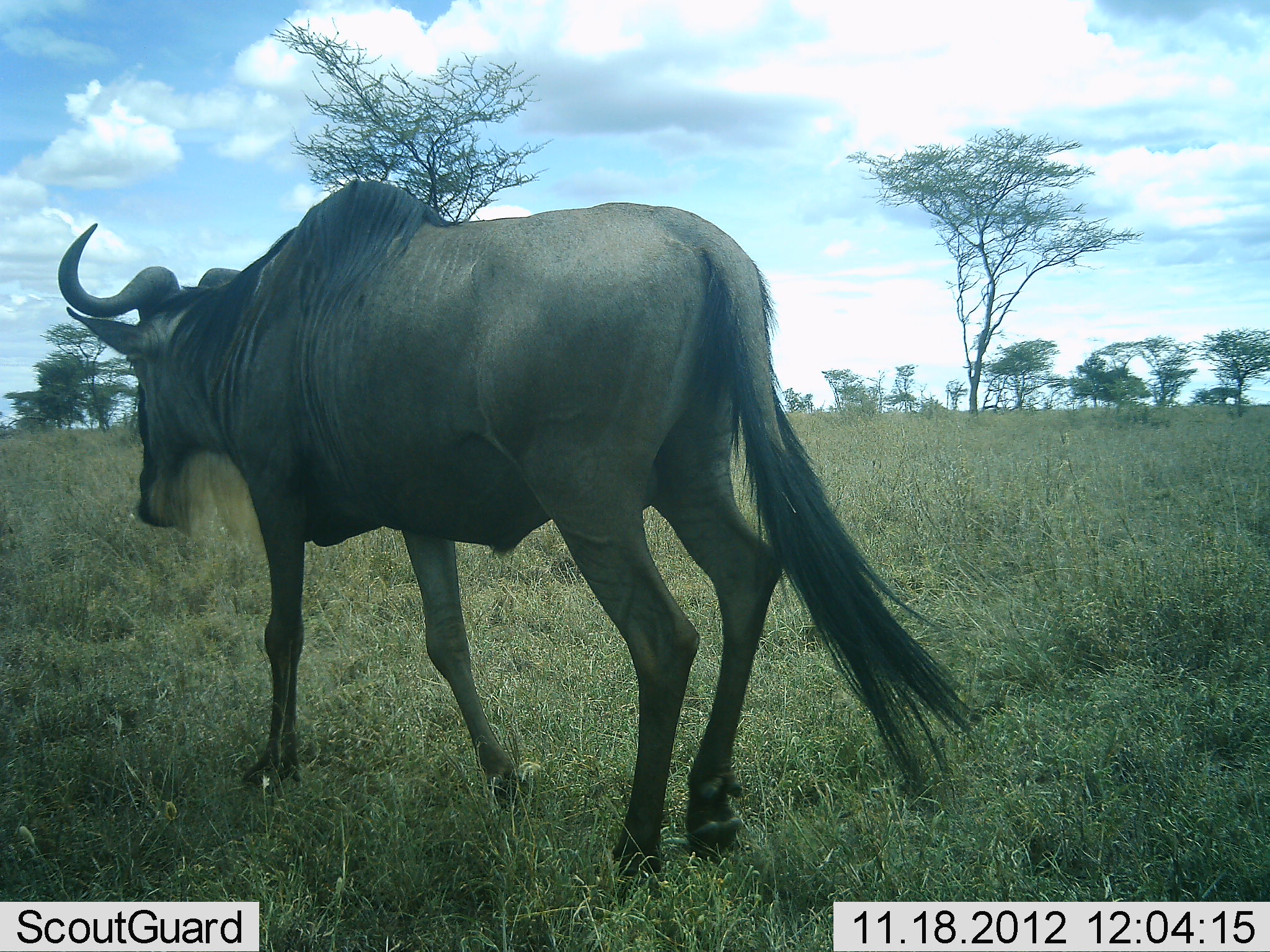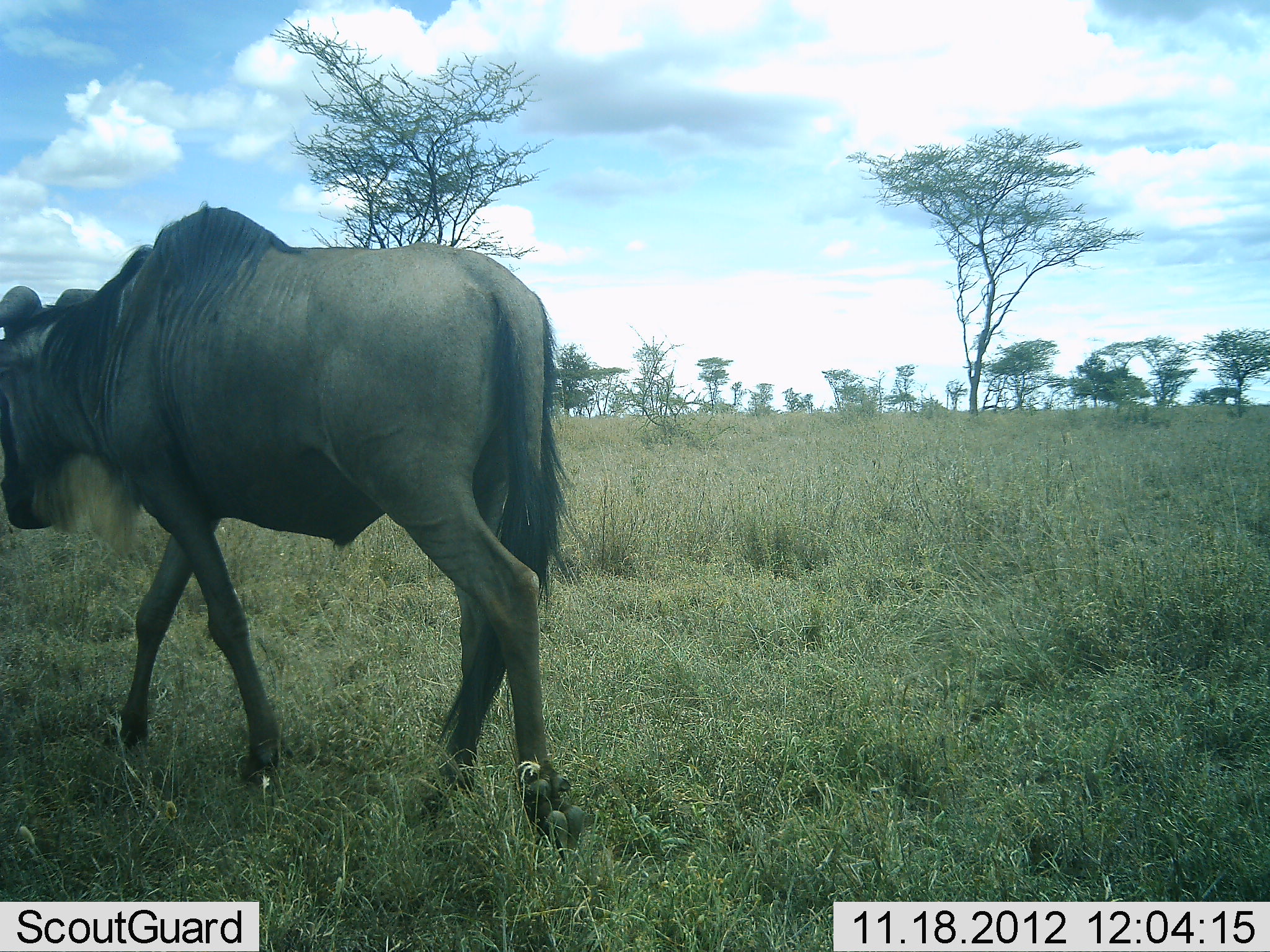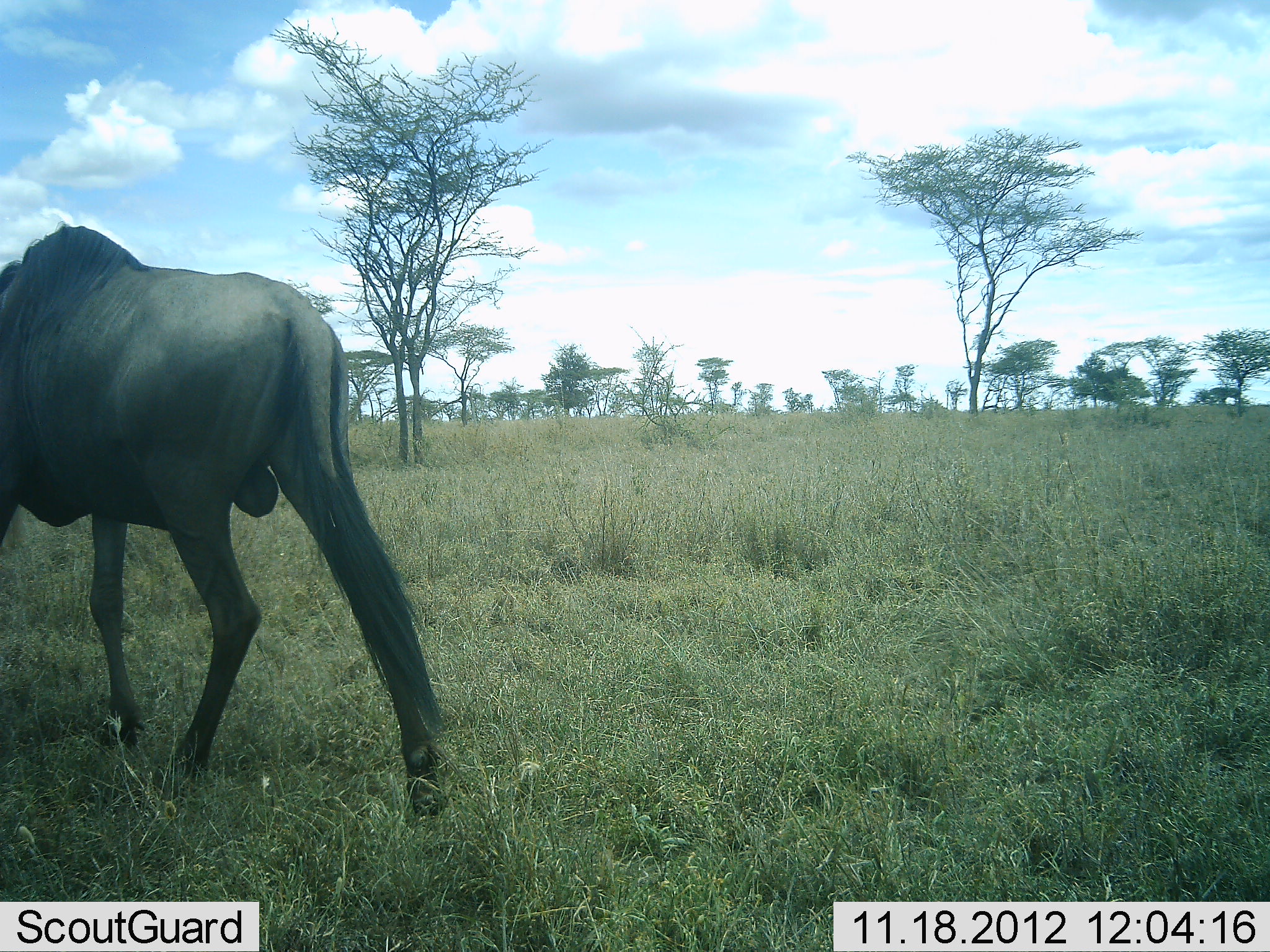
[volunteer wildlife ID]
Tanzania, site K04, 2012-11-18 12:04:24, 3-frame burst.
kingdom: Animalia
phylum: Chordata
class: Mammalia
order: Artiodactyla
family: Bovidae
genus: Connochaetes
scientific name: Connochaetes taurinus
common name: blue wildebeest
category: wildebeest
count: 1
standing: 0%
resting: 0%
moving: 100%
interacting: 0%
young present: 0%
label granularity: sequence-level